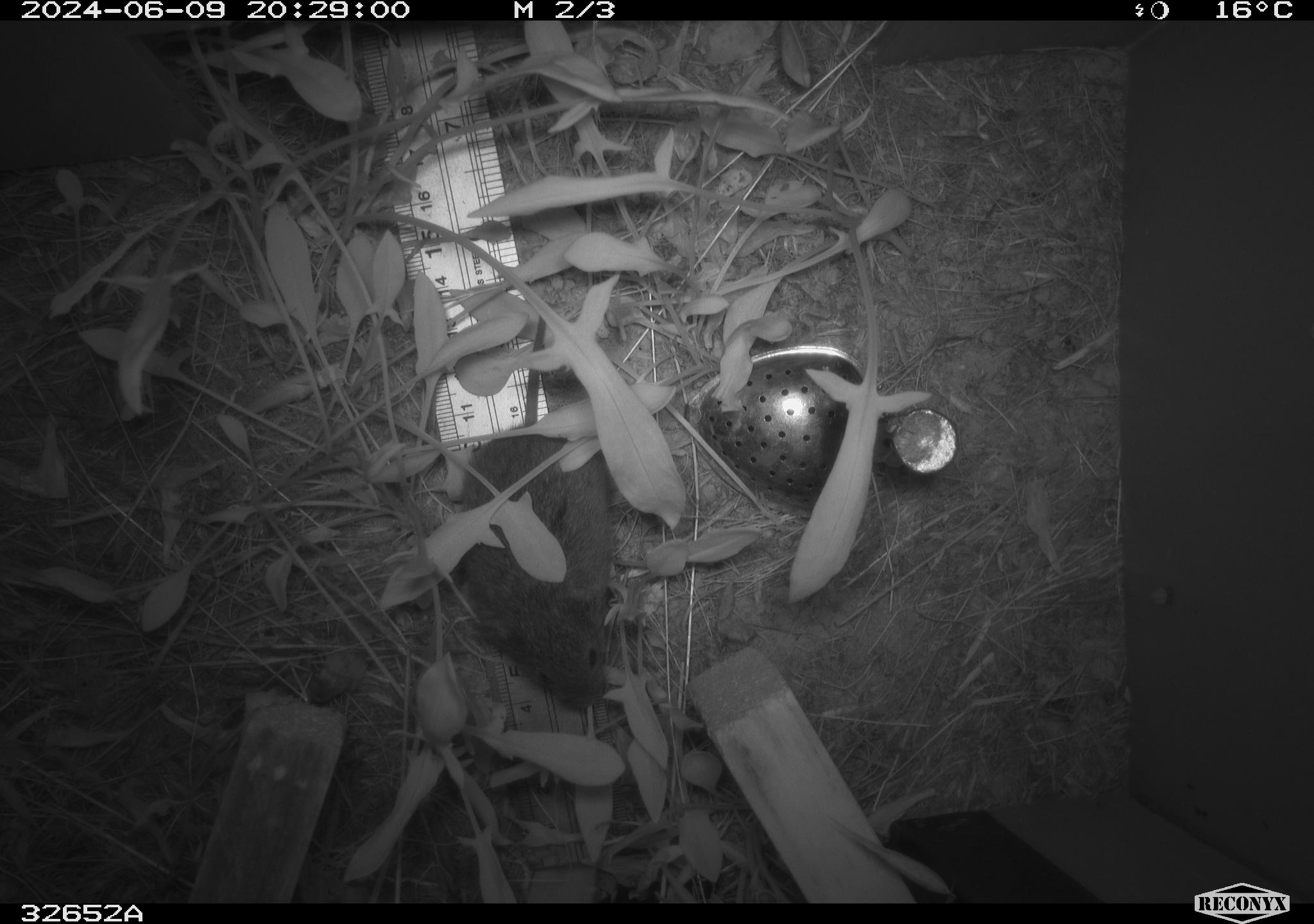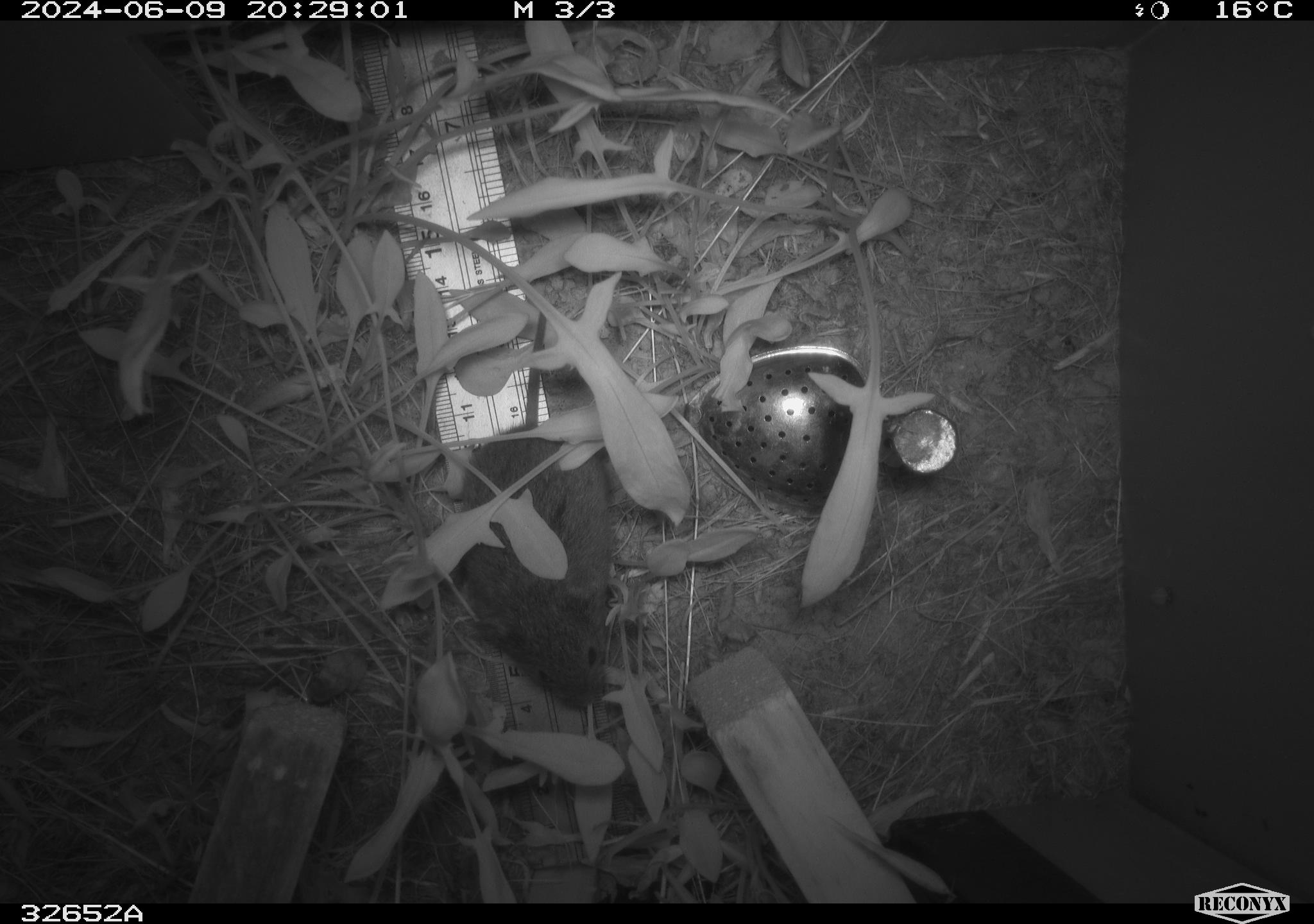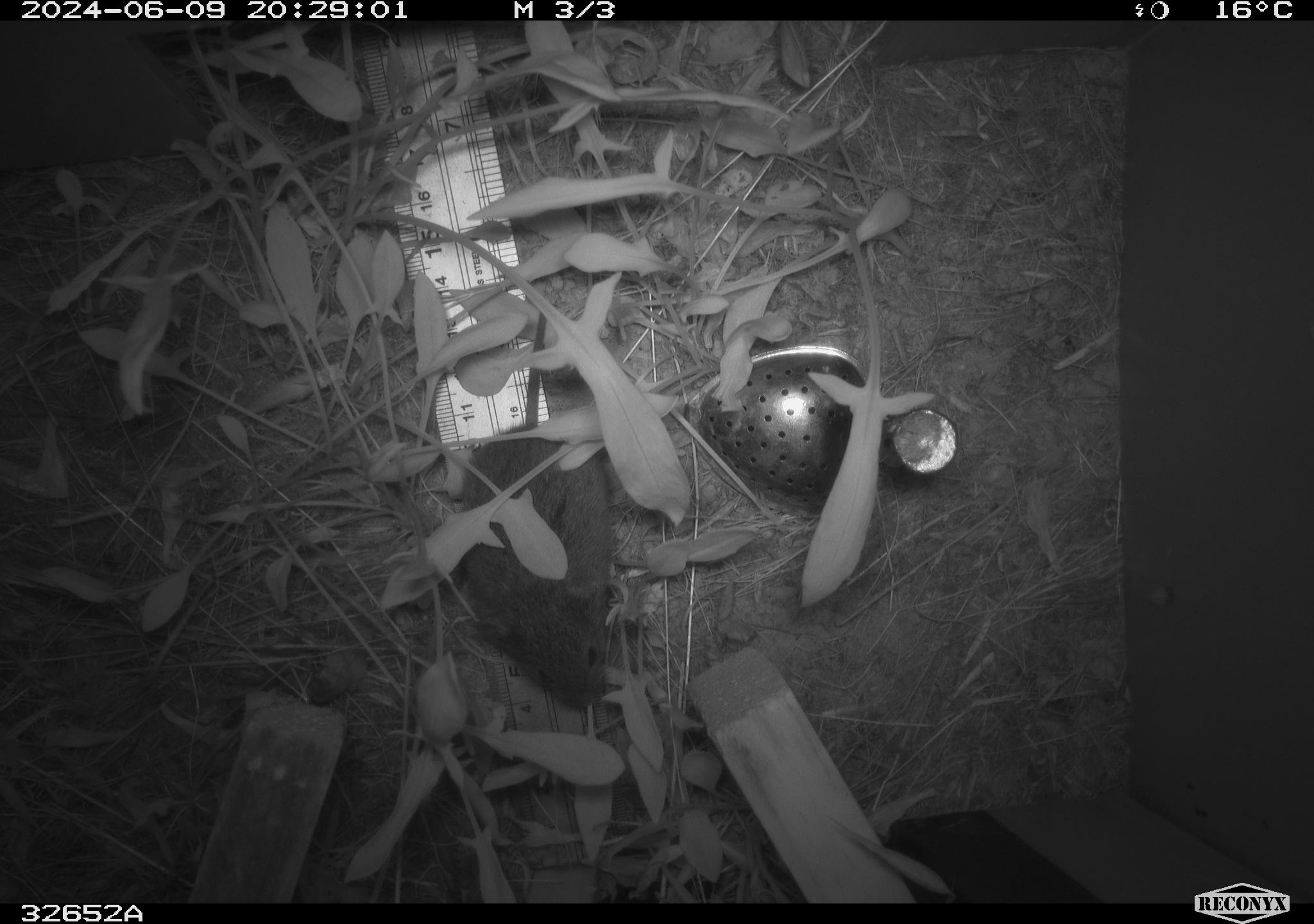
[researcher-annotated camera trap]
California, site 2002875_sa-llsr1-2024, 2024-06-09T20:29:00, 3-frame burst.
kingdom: Animalia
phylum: Chordata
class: Mammalia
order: Rodentia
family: Cricetidae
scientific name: Arvicolinae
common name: voles, lemmings, and muskrats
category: arvicolinae subfamily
Arvicolinae subfamily (voles, lemmings, and muskrats) (Arvicolinae).